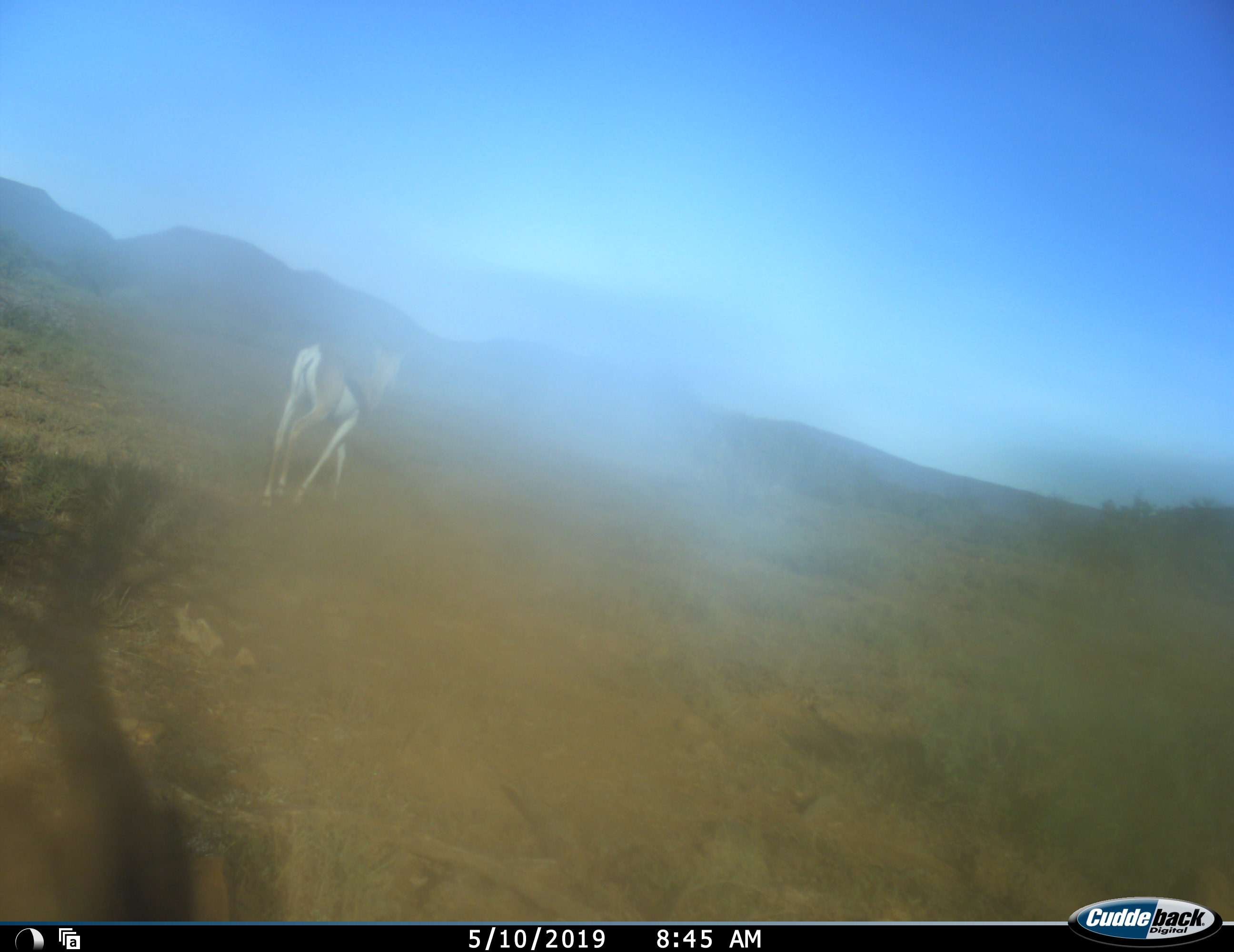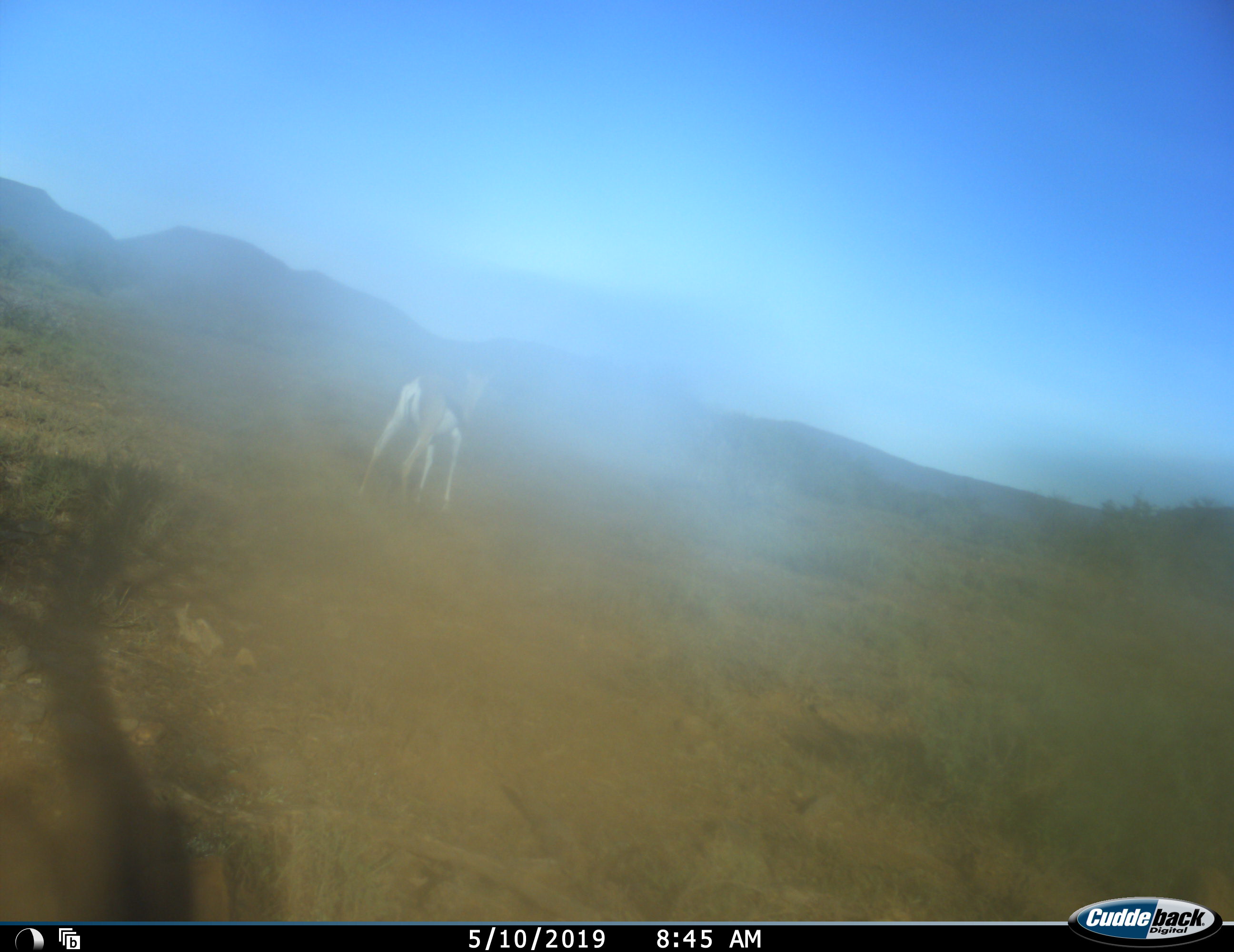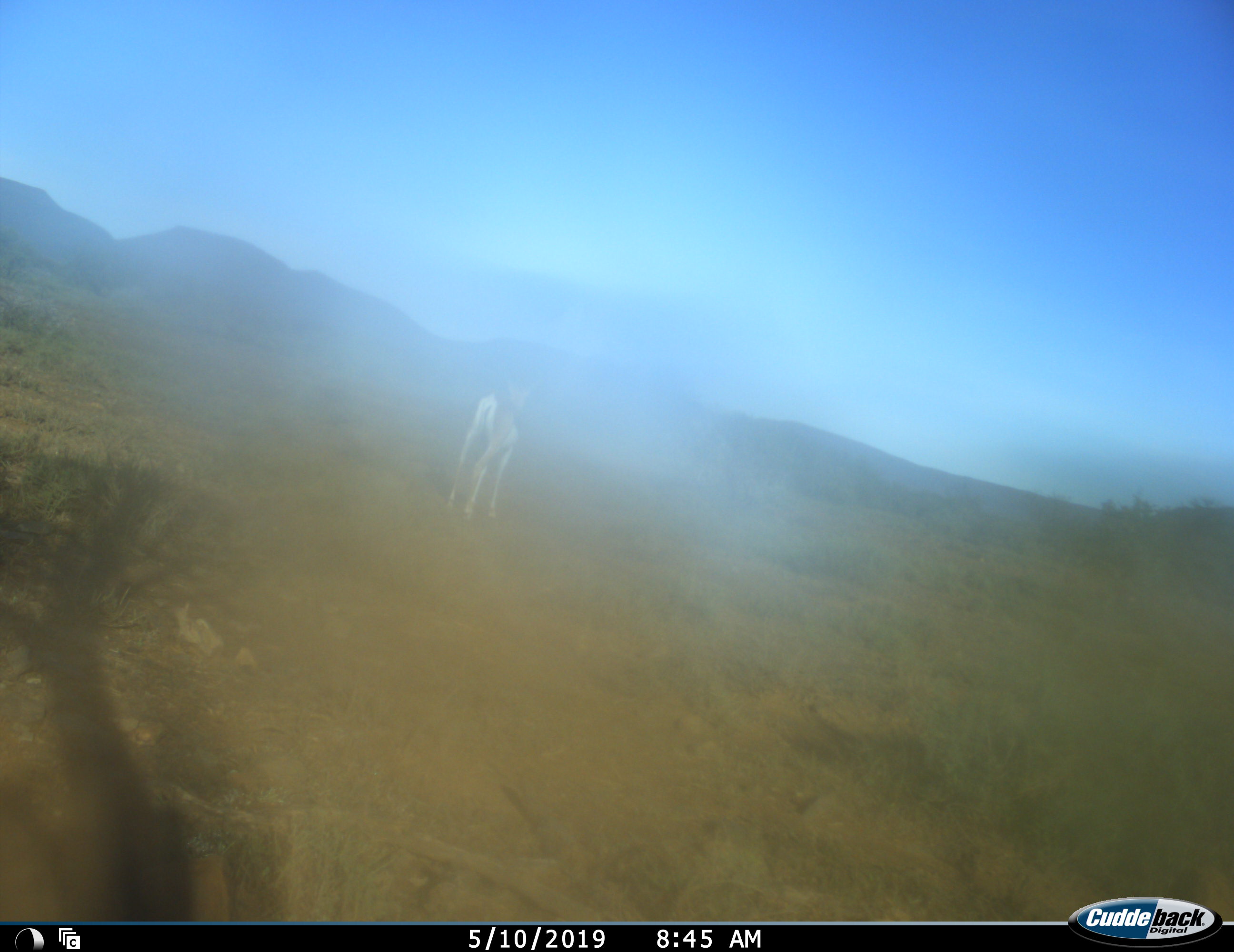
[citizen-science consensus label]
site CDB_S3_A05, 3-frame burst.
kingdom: Animalia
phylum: Chordata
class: Mammalia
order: Artiodactyla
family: Bovidae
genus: Antidorcas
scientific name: Antidorcas marsupialis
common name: springbok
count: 1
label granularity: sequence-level